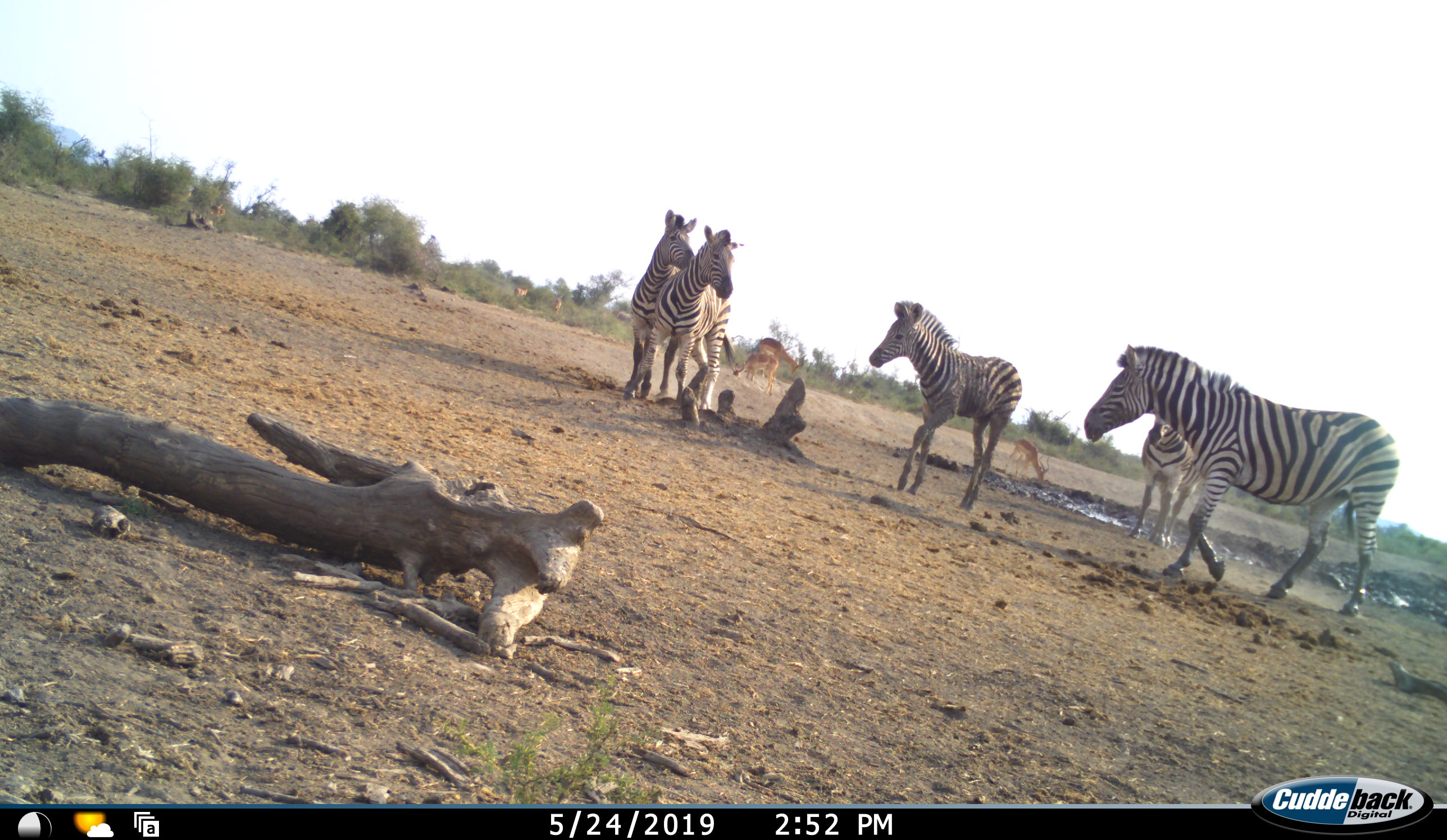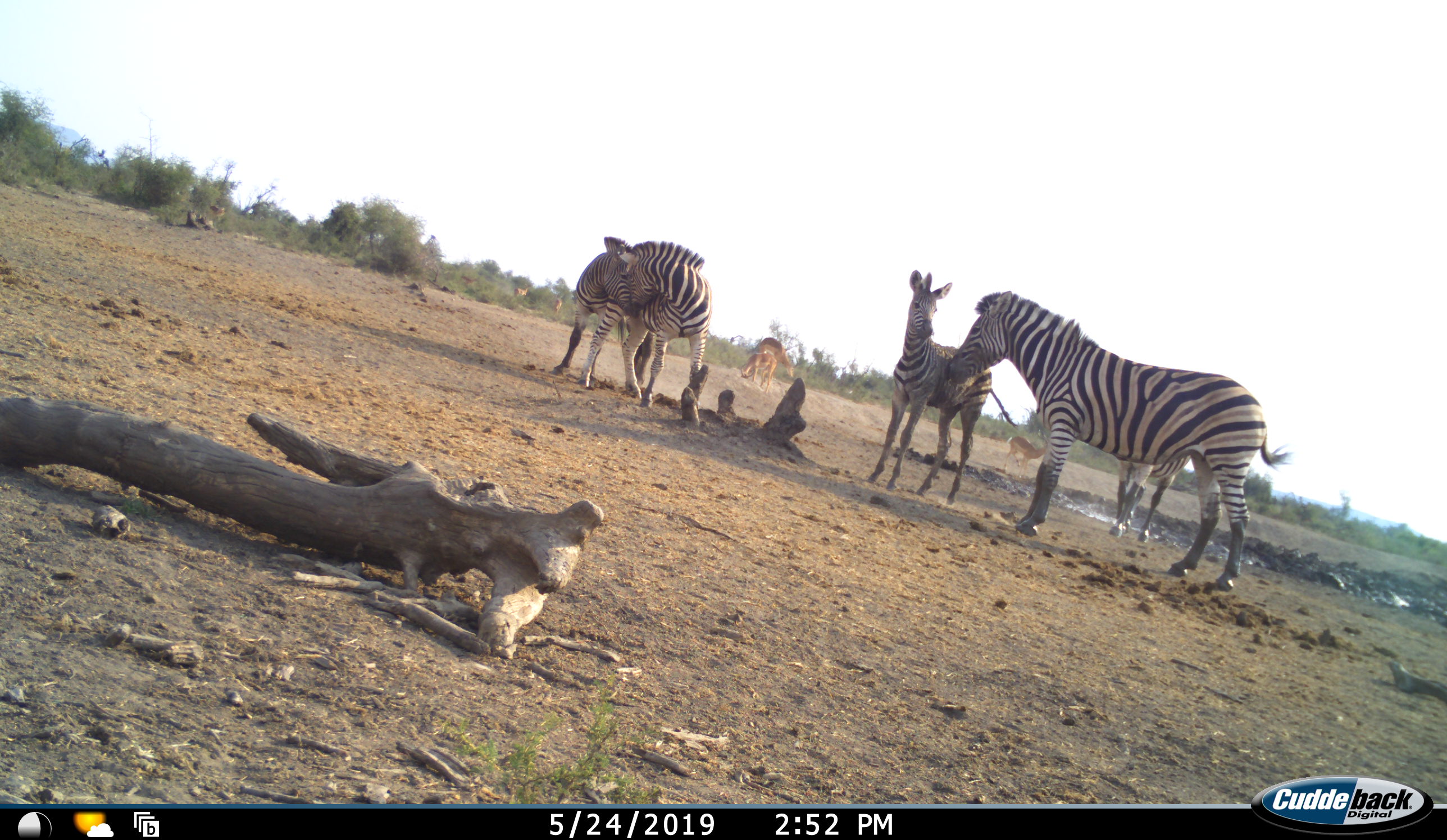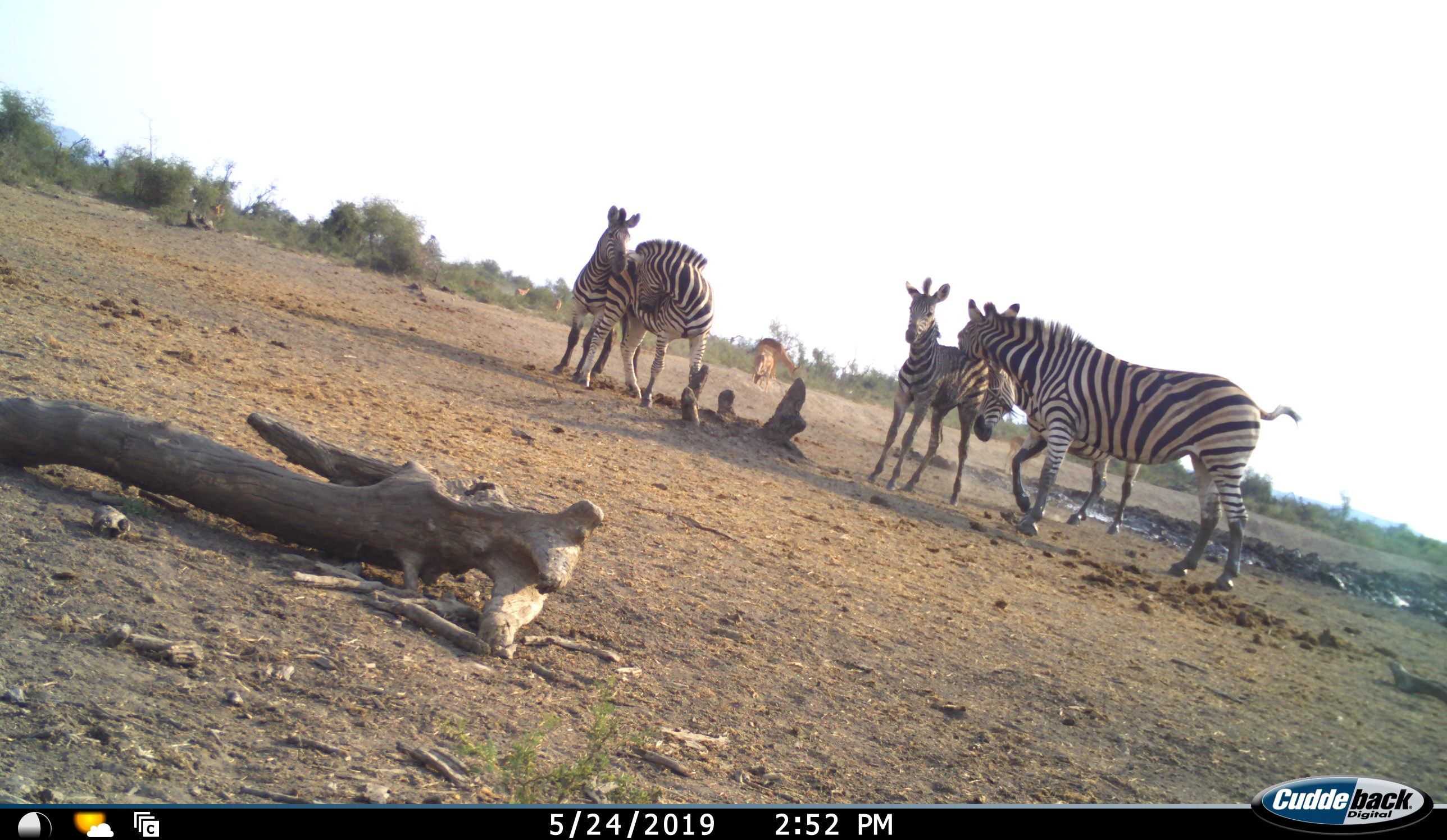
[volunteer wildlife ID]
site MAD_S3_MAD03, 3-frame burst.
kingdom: Animalia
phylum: Chordata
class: Mammalia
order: Artiodactyla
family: Bovidae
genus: Aepyceros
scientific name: Aepyceros melampus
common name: impala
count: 6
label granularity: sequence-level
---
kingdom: Animalia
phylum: Chordata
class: Mammalia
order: Perissodactyla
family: Equidae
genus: Equus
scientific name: Equus quagga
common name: plains zebra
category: zebraplains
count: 5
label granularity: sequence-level